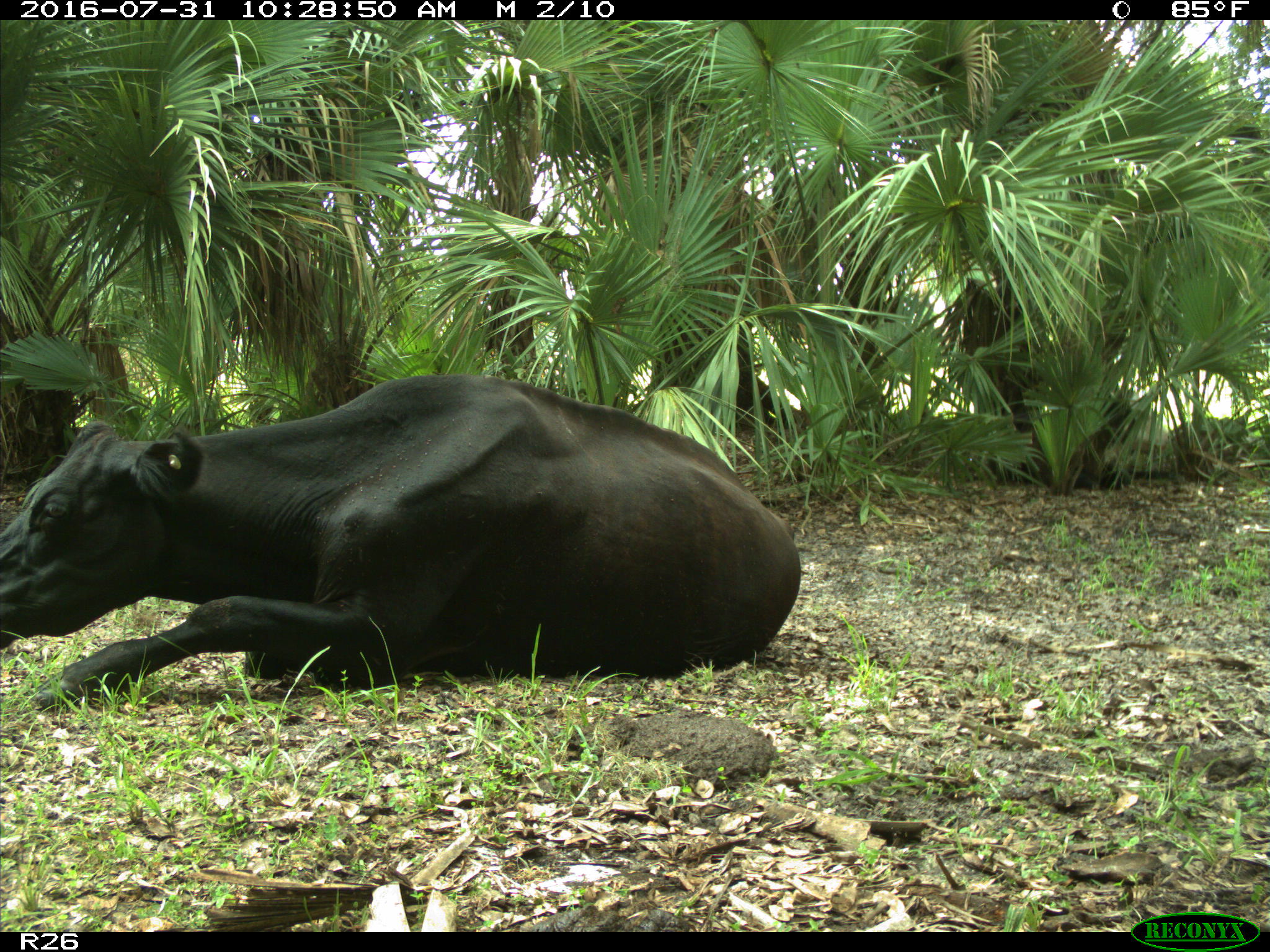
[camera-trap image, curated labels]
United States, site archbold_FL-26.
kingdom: Animalia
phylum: Chordata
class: Mammalia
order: Artiodactyla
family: Bovidae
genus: Bos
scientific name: Bos taurus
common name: domestic cow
Bos taurus (domestic cow).